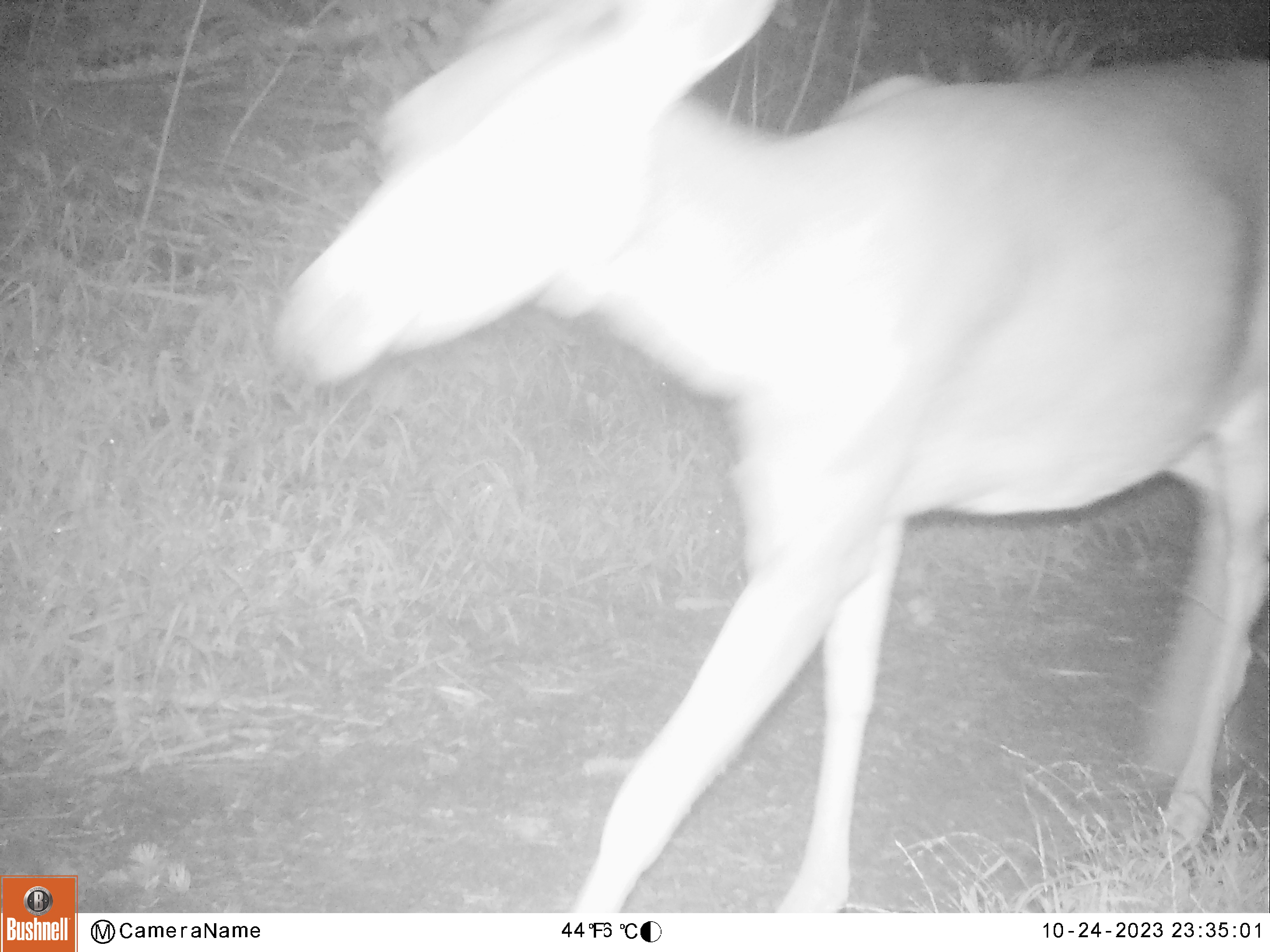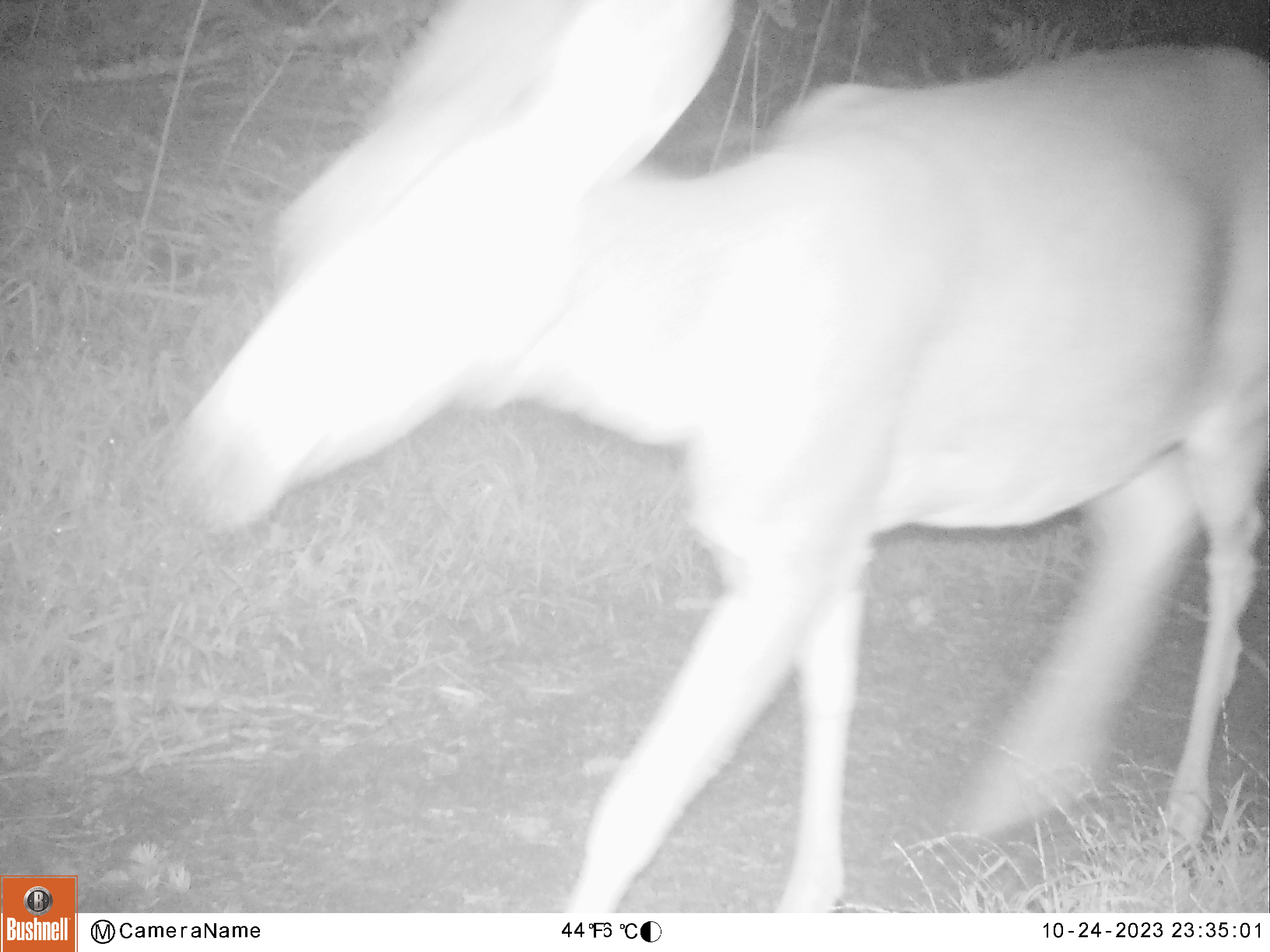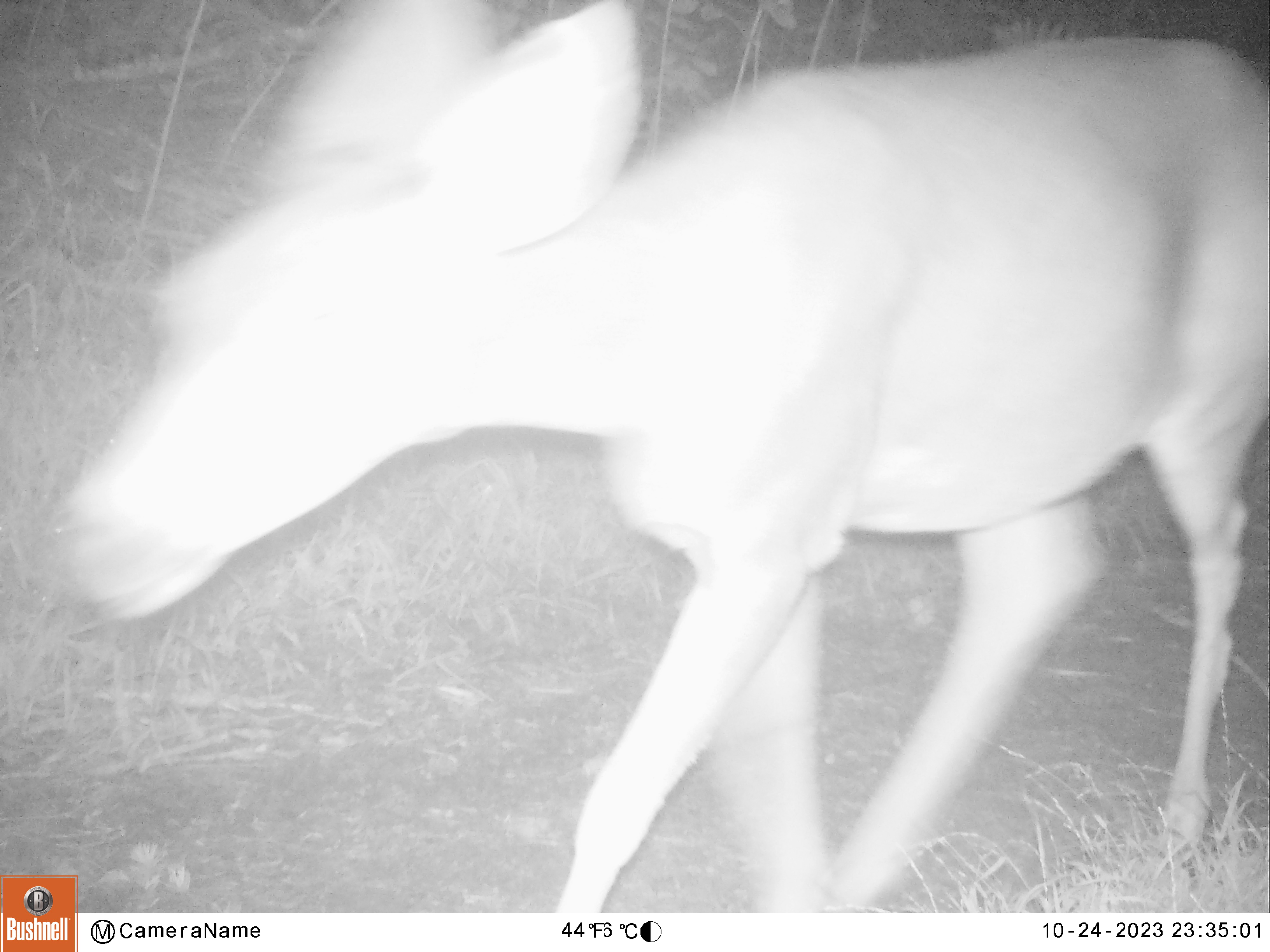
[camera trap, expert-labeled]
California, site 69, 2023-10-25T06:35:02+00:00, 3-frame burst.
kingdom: Animalia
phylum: Chordata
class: Mammalia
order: Artiodactyla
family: Cervidae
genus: Odocoileus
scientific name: Odocoileus hemionus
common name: mule deer